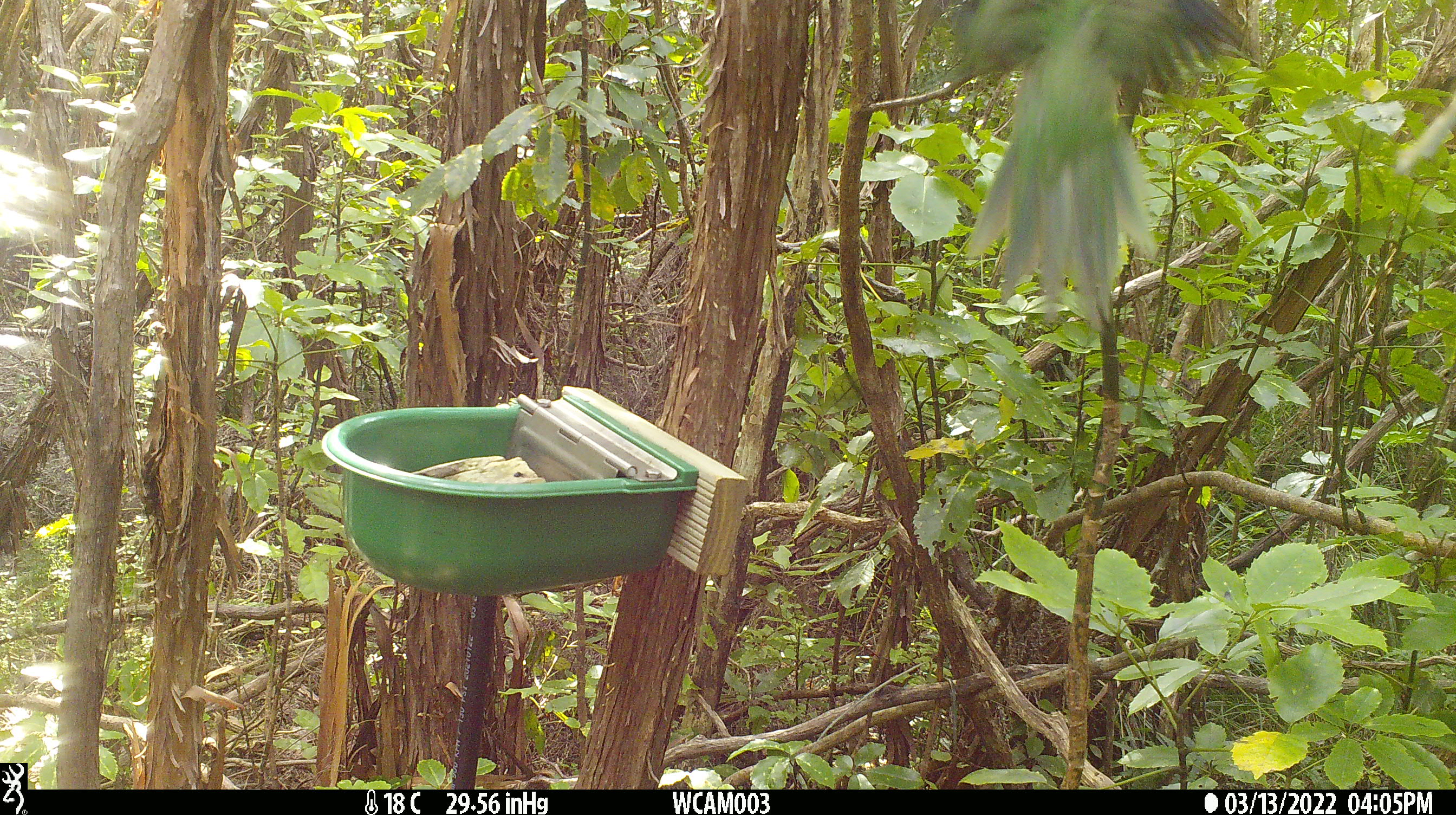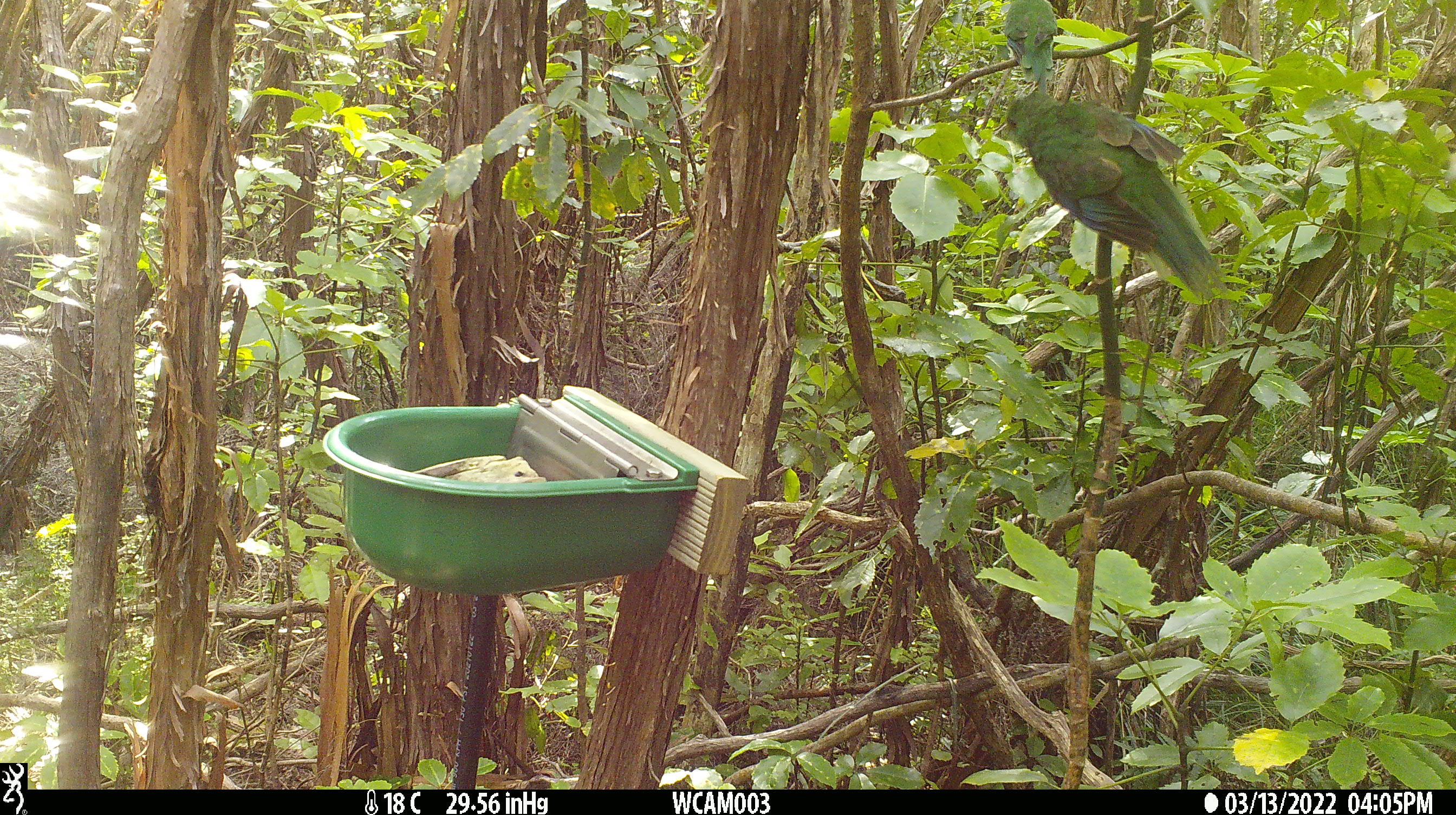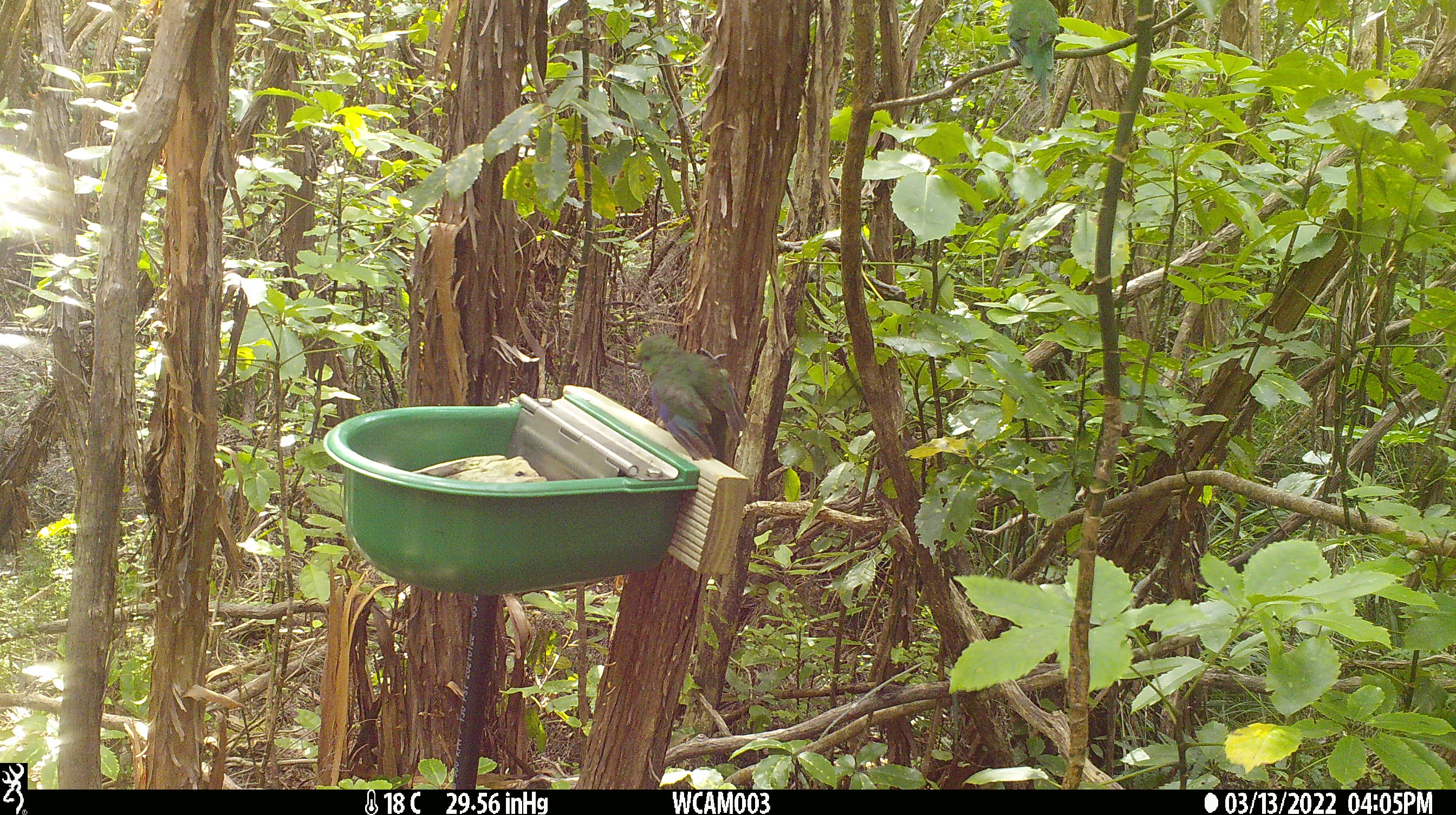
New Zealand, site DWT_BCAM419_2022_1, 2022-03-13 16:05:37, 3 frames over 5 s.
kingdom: Animalia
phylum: Chordata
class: Aves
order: Psittaciformes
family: Psittaculidae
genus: Cyanoramphus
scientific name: Cyanoramphus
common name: parakeet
Parakeet (Cyanoramphus).